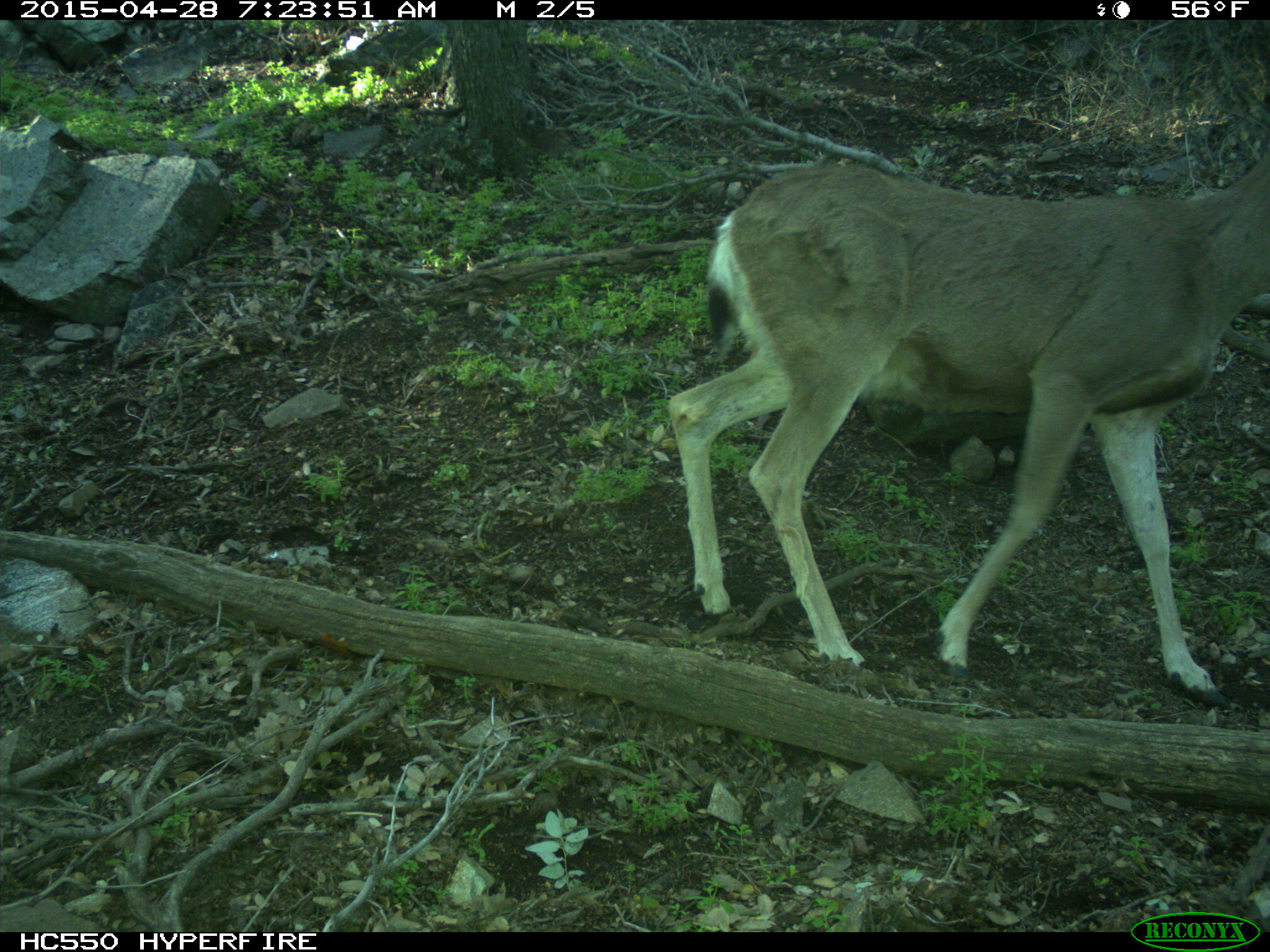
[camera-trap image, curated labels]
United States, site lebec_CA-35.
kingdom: Animalia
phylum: Chordata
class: Mammalia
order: Artiodactyla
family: Cervidae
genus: Odocoileus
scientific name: Odocoileus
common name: deer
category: unidentified deer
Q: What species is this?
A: Unidentified deer (deer) (Odocoileus).